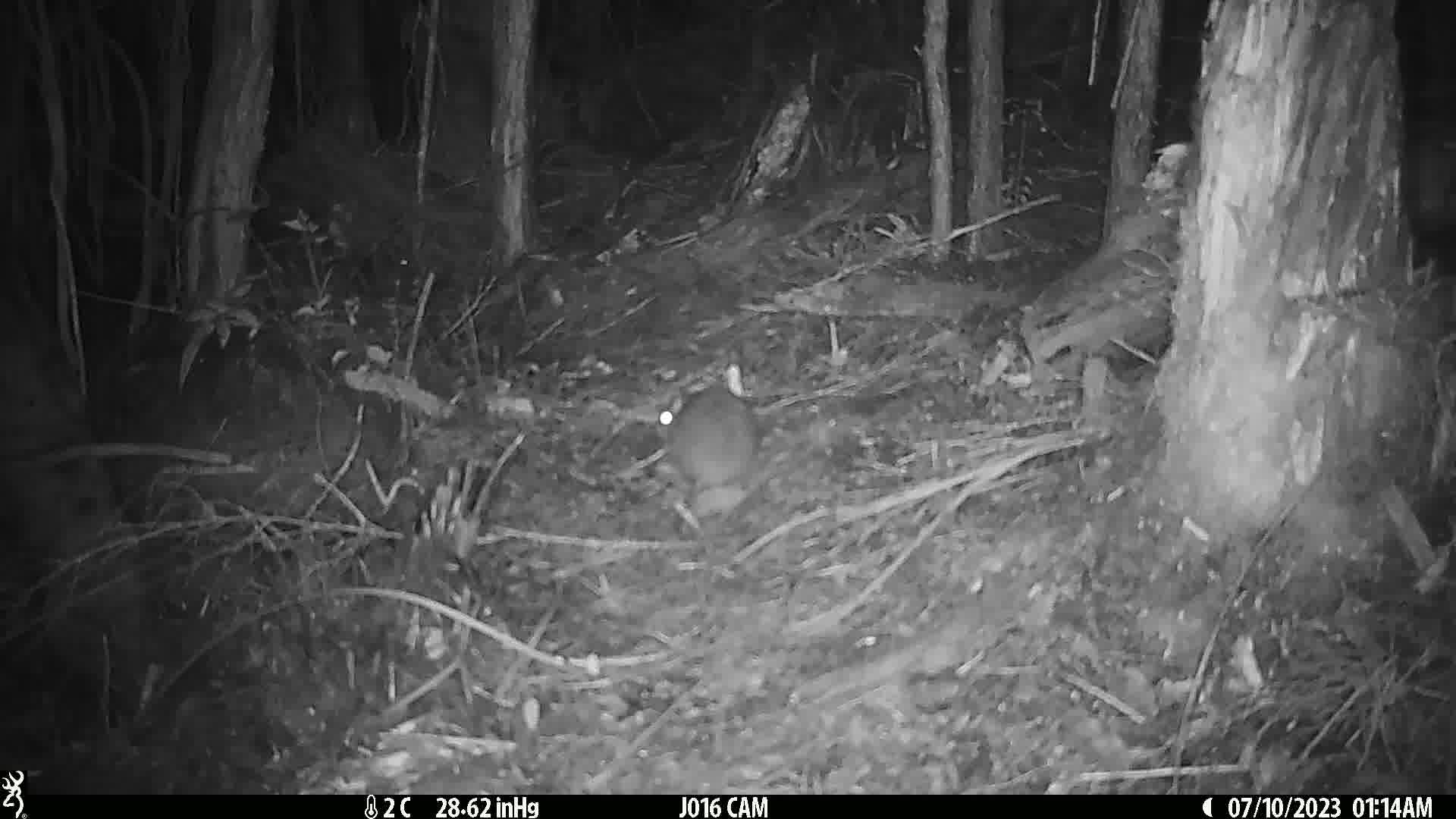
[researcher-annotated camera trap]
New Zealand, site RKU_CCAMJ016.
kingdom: Animalia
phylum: Chordata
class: Mammalia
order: Rodentia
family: Muridae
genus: Rattus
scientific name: Rattus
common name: rat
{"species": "rat (Rattus)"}